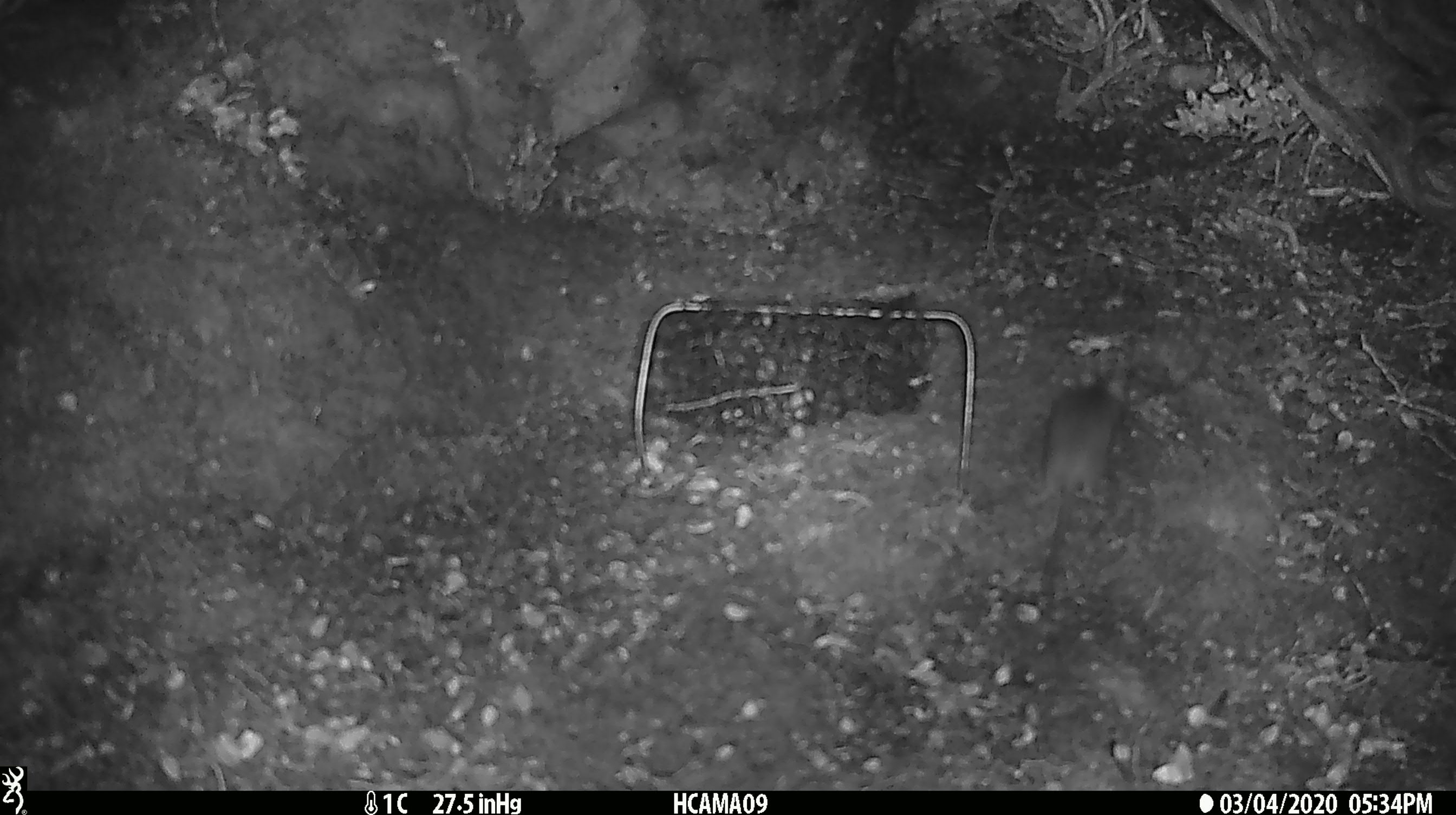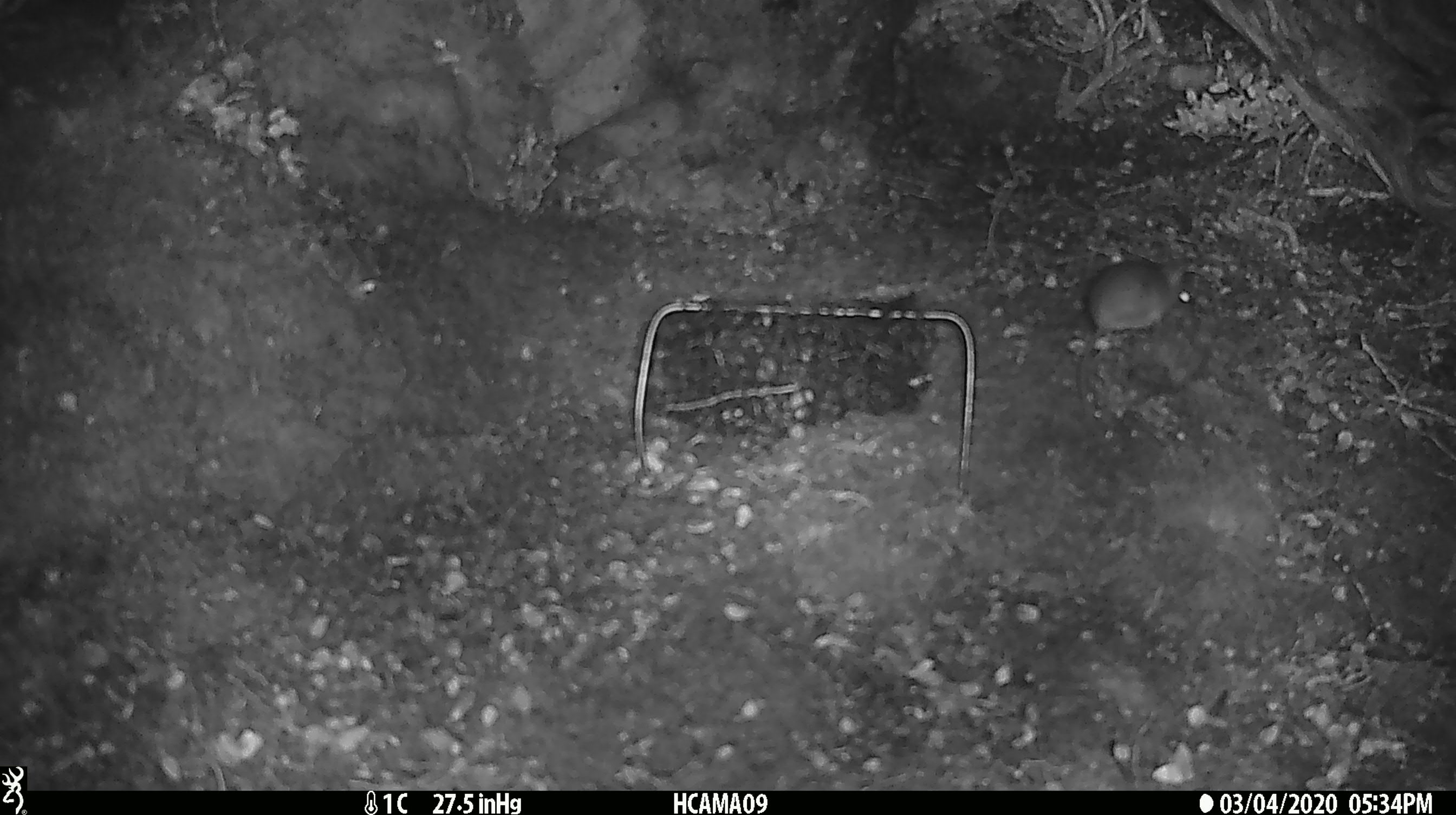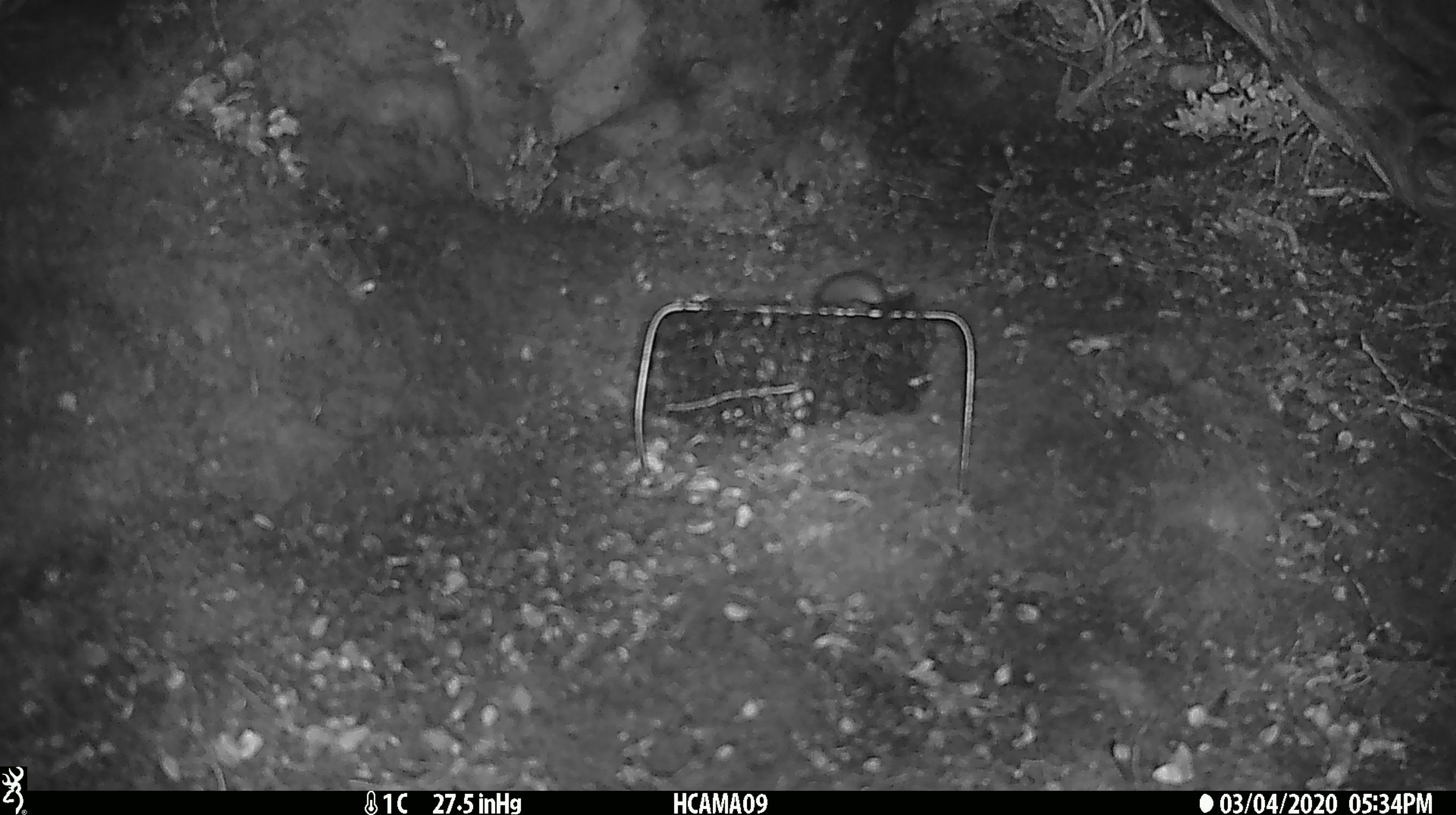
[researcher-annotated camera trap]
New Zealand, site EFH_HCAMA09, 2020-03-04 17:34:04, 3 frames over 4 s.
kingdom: Animalia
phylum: Chordata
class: Mammalia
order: Rodentia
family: Muridae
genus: Mus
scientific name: Mus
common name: mouse